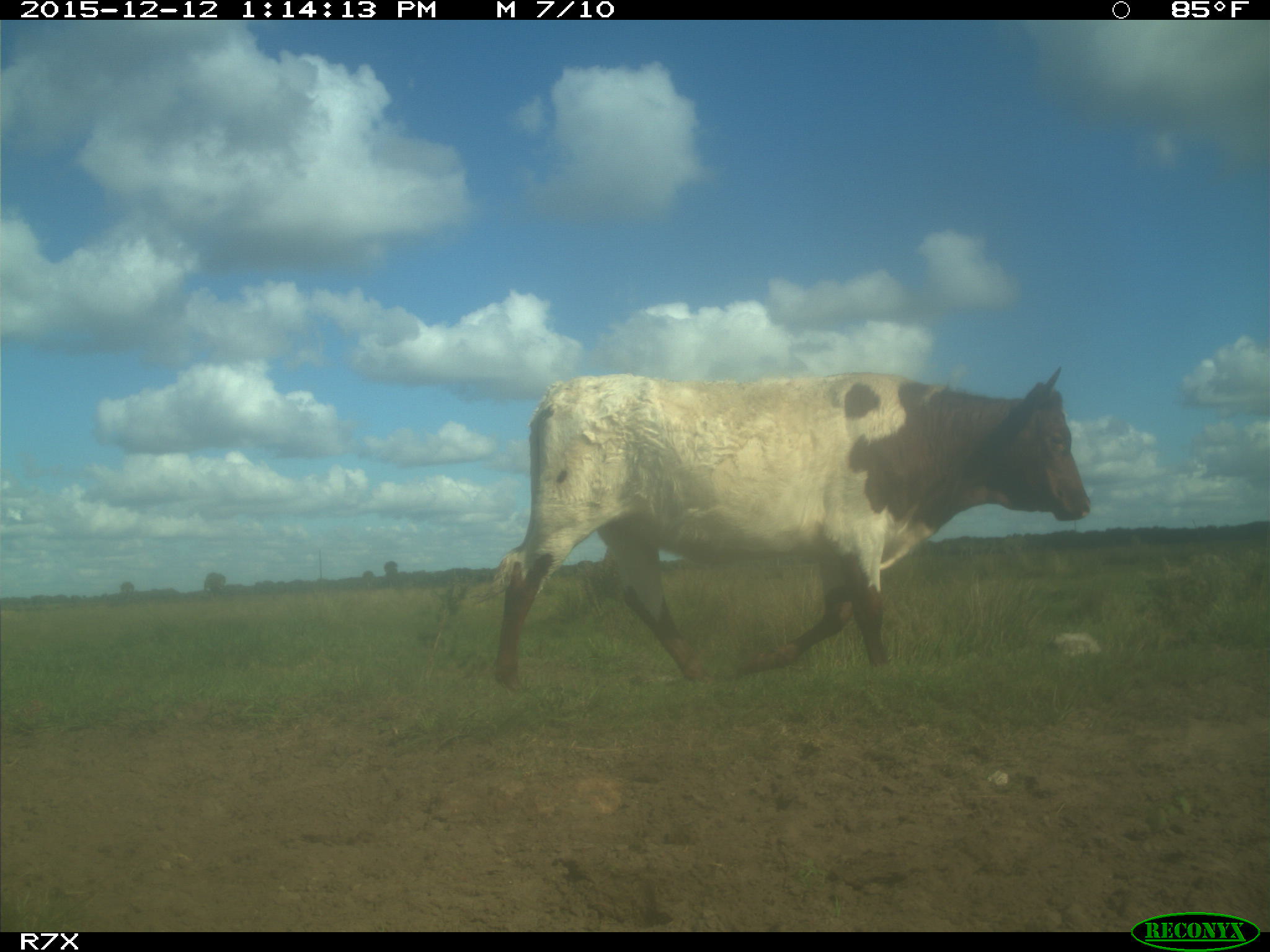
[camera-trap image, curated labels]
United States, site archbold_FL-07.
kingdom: Animalia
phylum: Chordata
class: Mammalia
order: Artiodactyla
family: Bovidae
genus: Bos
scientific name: Bos taurus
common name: domestic cow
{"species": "Bos taurus (domestic cow)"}